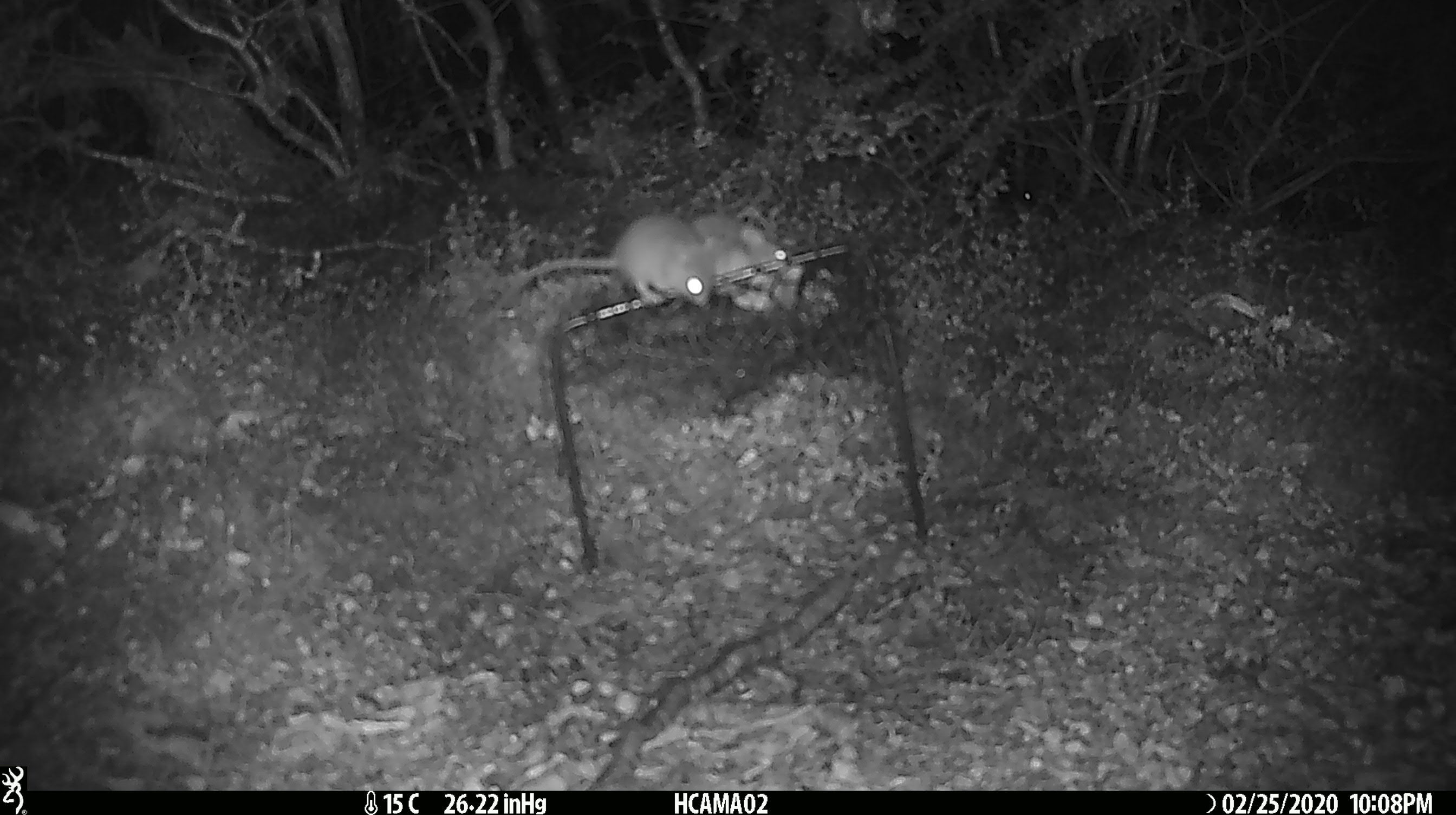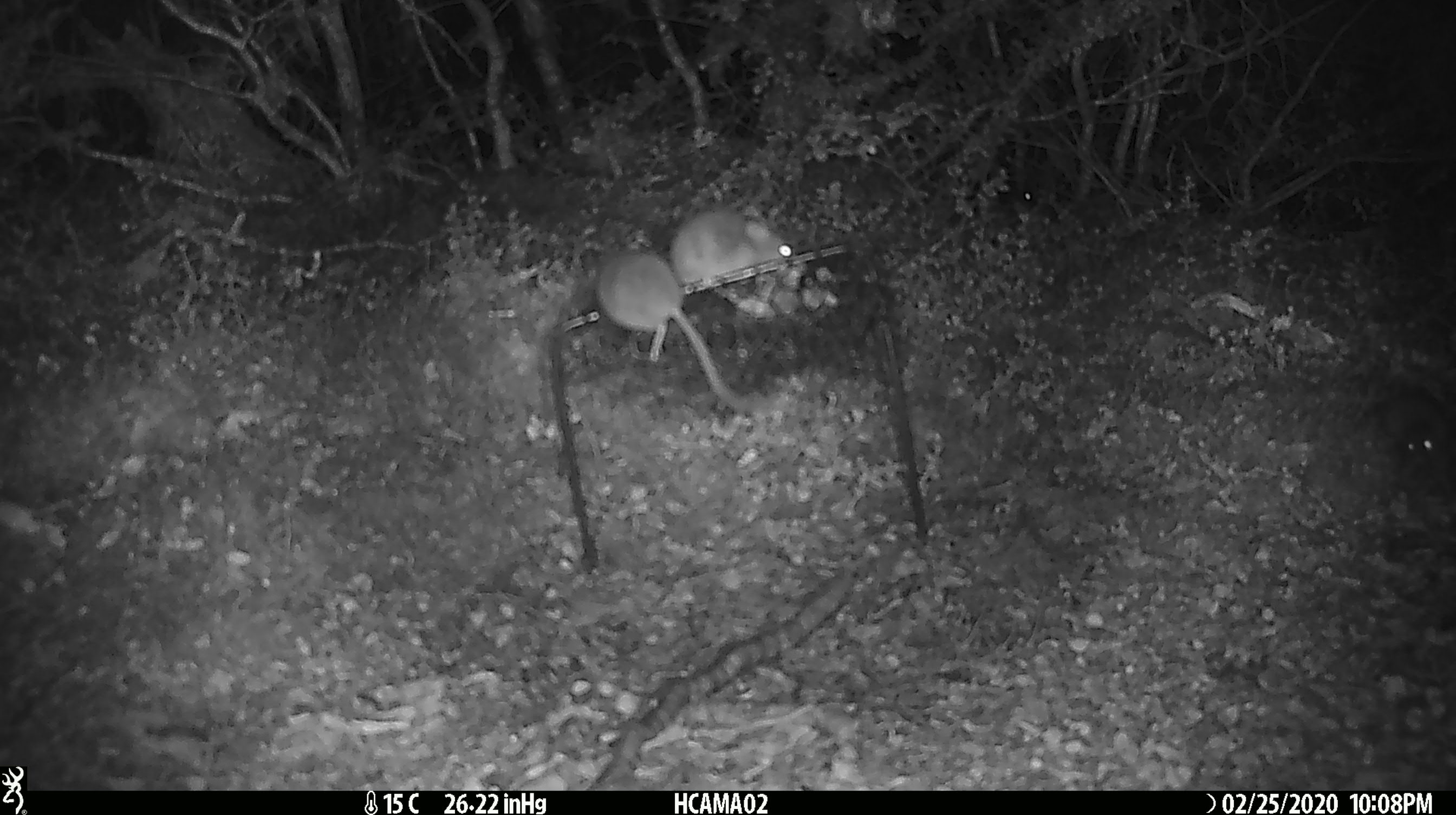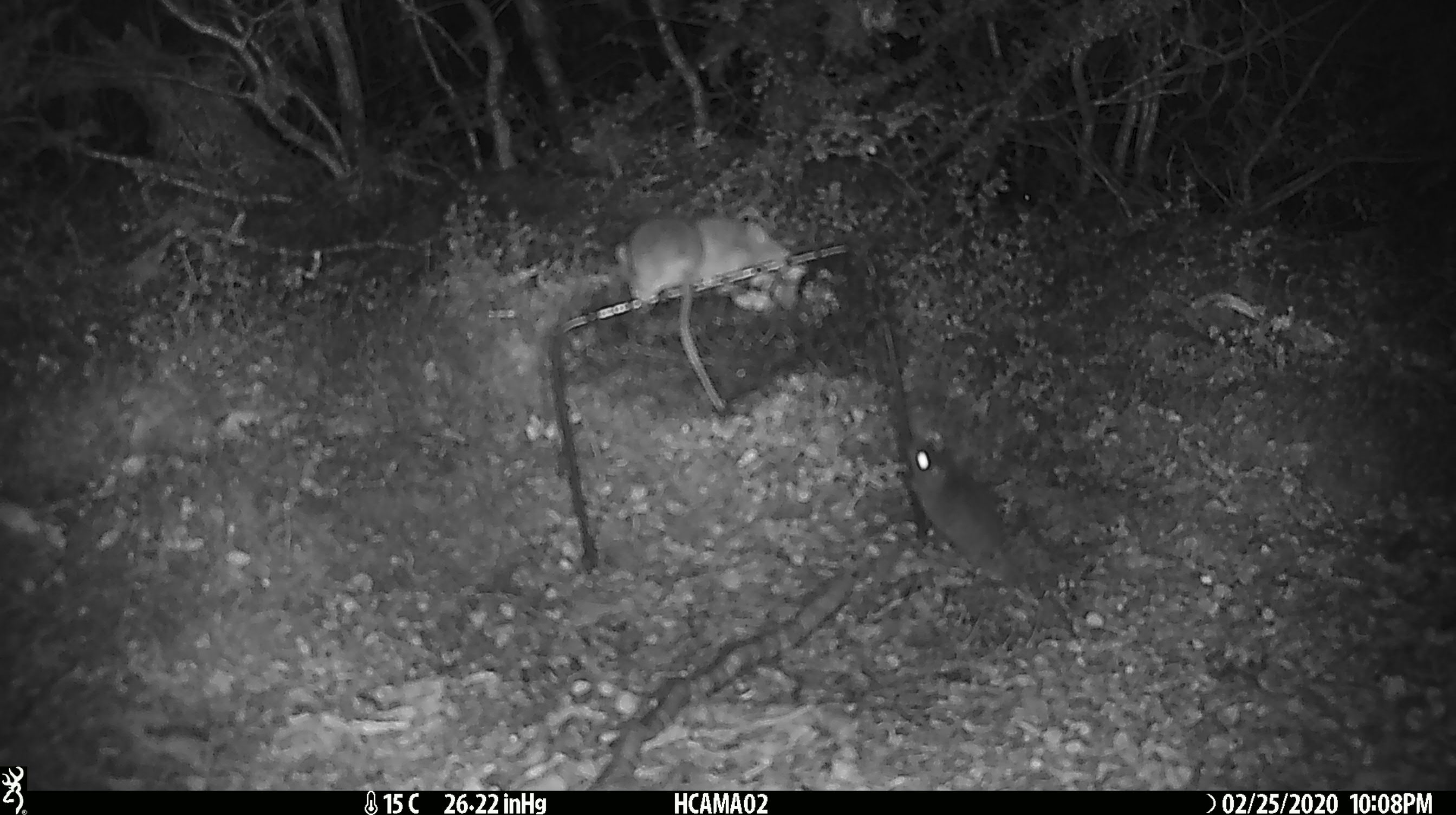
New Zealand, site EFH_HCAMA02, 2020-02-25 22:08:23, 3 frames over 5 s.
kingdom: Animalia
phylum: Chordata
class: Mammalia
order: Rodentia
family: Muridae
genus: Mus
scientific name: Mus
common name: mouse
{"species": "mouse (Mus)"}